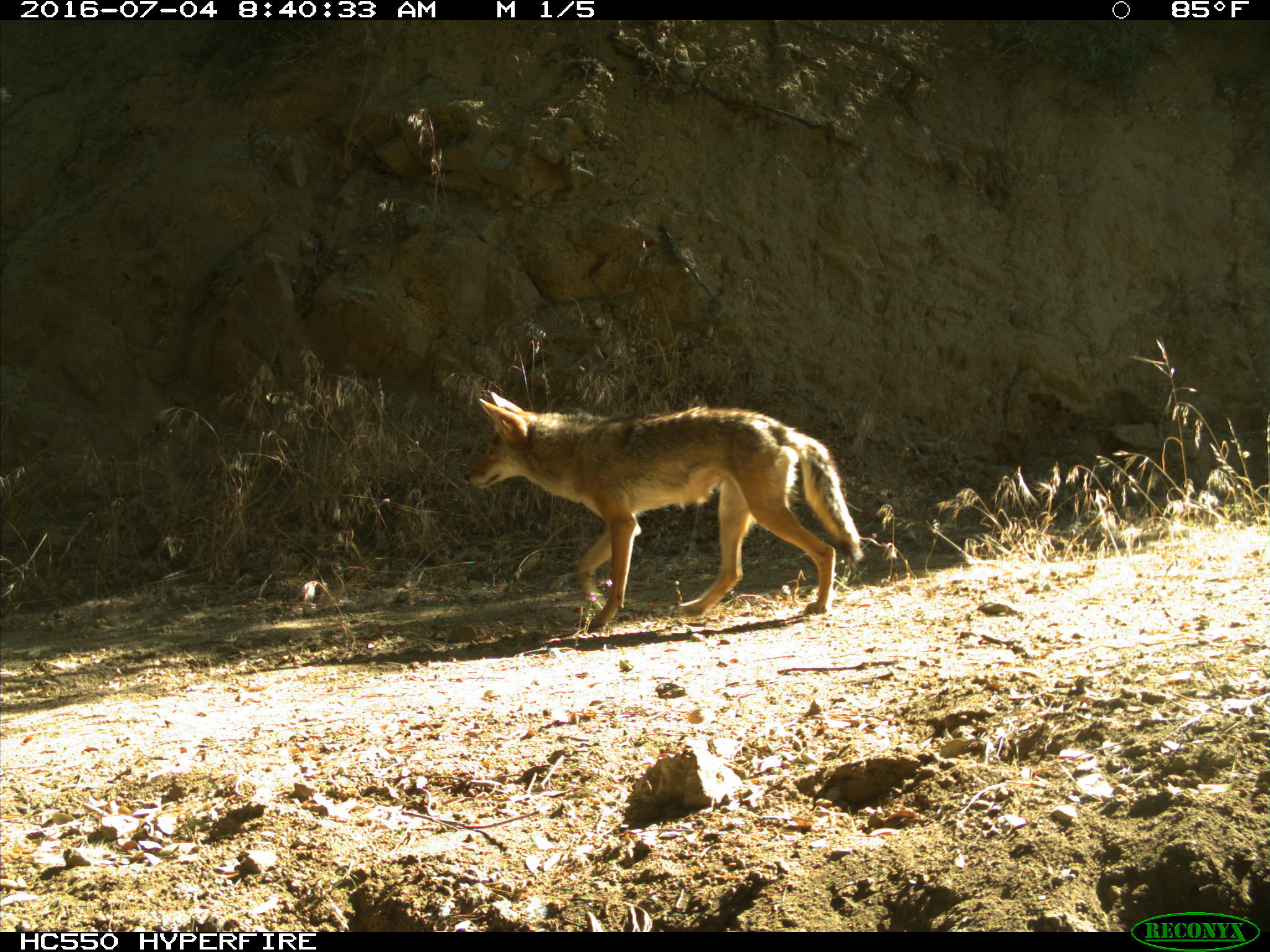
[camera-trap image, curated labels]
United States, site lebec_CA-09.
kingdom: Animalia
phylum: Chordata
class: Mammalia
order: Carnivora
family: Canidae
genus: Canis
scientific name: Canis latrans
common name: coyote